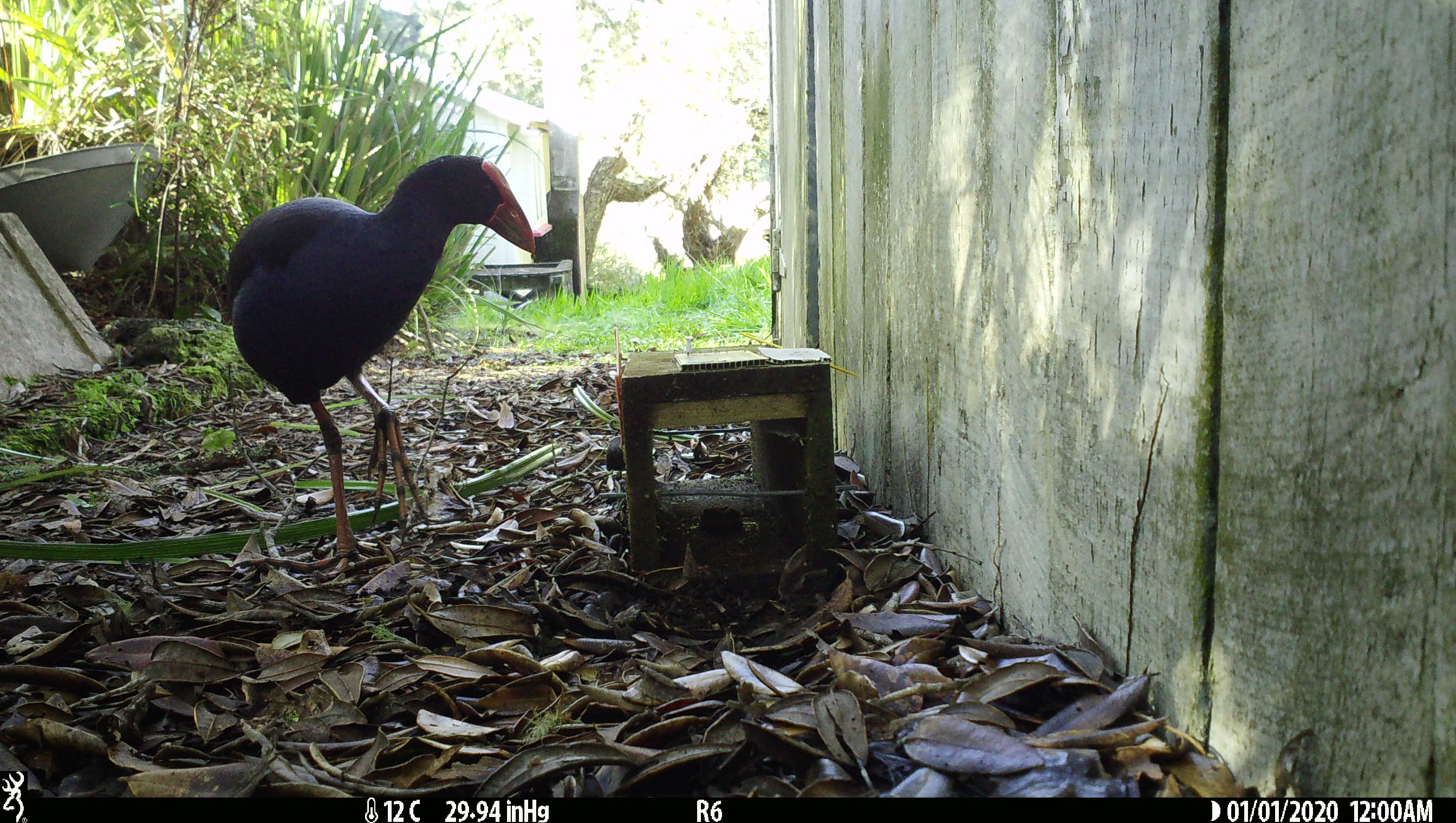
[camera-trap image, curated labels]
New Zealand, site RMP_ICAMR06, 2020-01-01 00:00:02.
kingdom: Animalia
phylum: Chordata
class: Aves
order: Gruiformes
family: Rallidae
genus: Porphyrio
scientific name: Porphyrio melanotus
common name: australasian swamphen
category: pukeko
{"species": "pukeko (australasian swamphen) (Porphyrio melanotus)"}